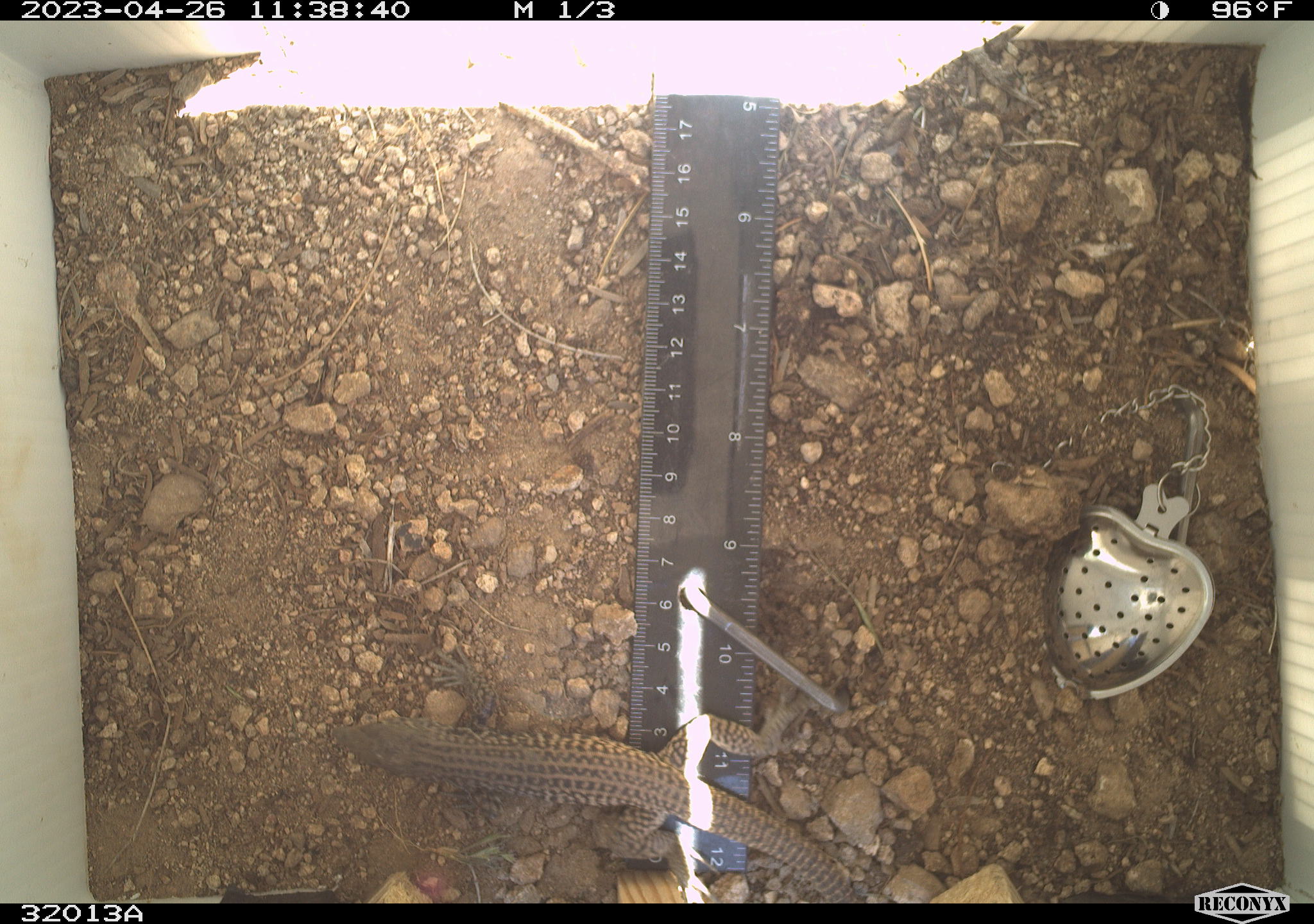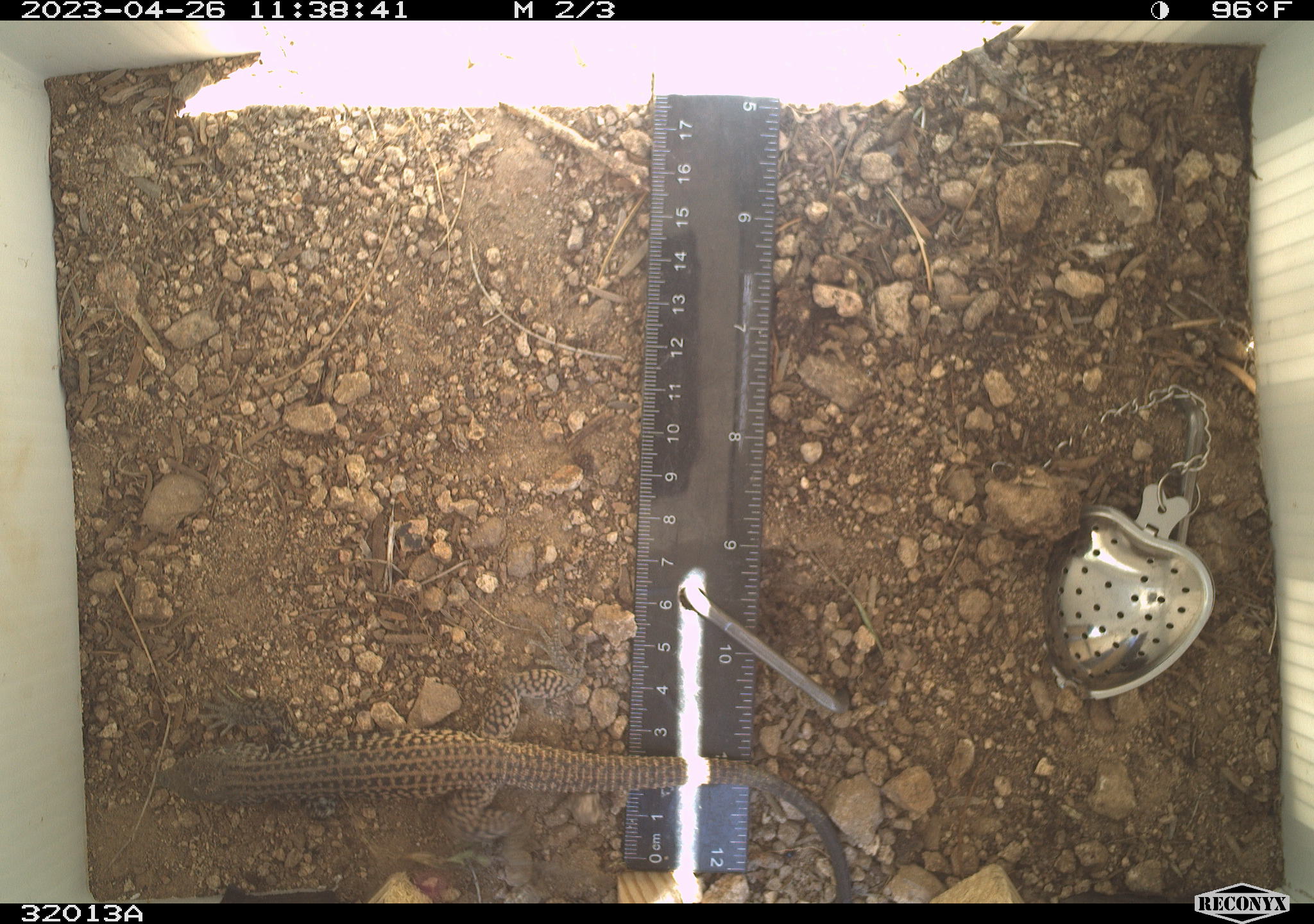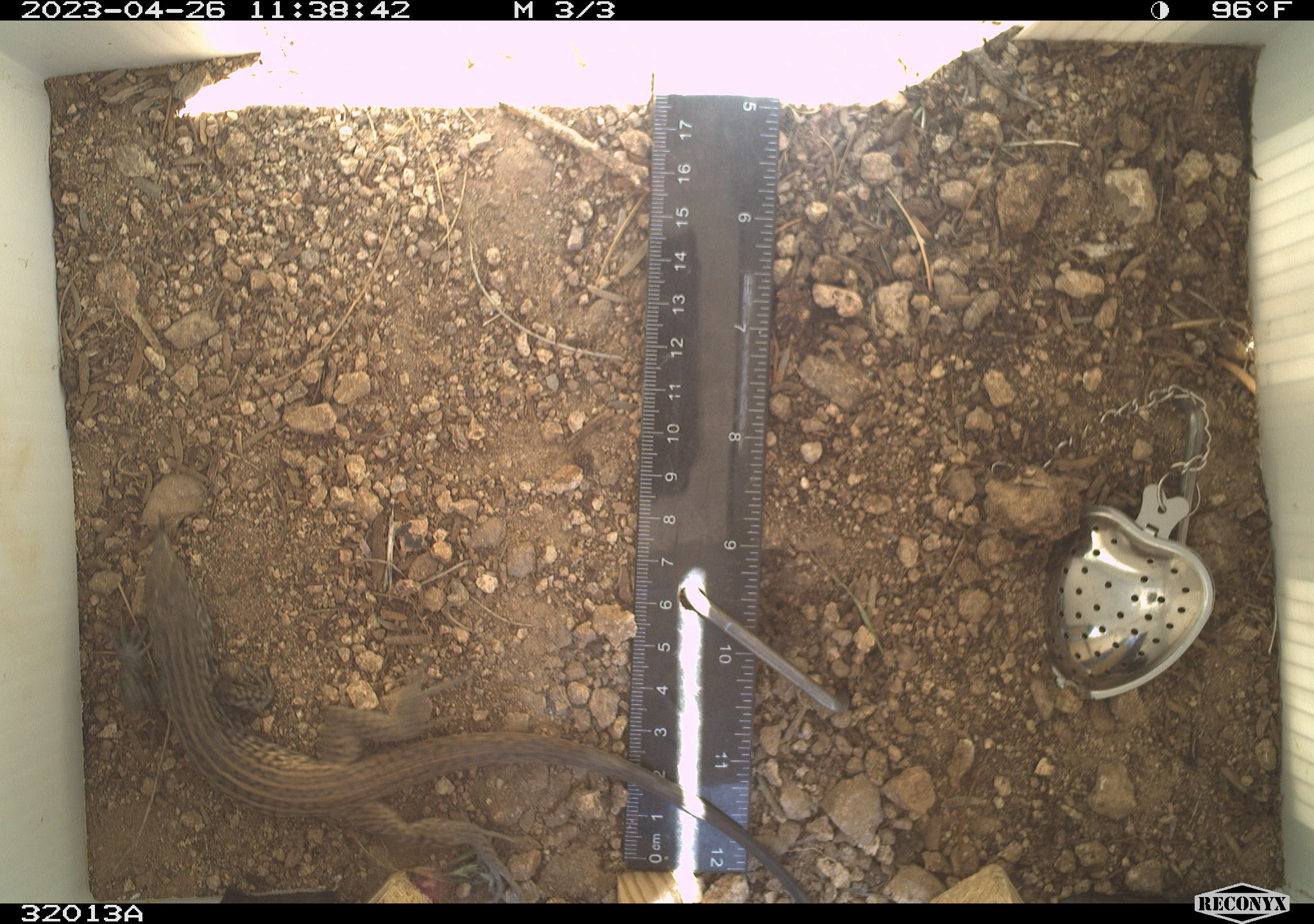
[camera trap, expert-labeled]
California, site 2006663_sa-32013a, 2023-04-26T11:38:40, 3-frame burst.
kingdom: Animalia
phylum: Chordata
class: Reptilia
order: Squamata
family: Teiidae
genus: Aspidoscelis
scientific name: Aspidoscelis tigris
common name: western whiptail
Western whiptail (Aspidoscelis tigris).